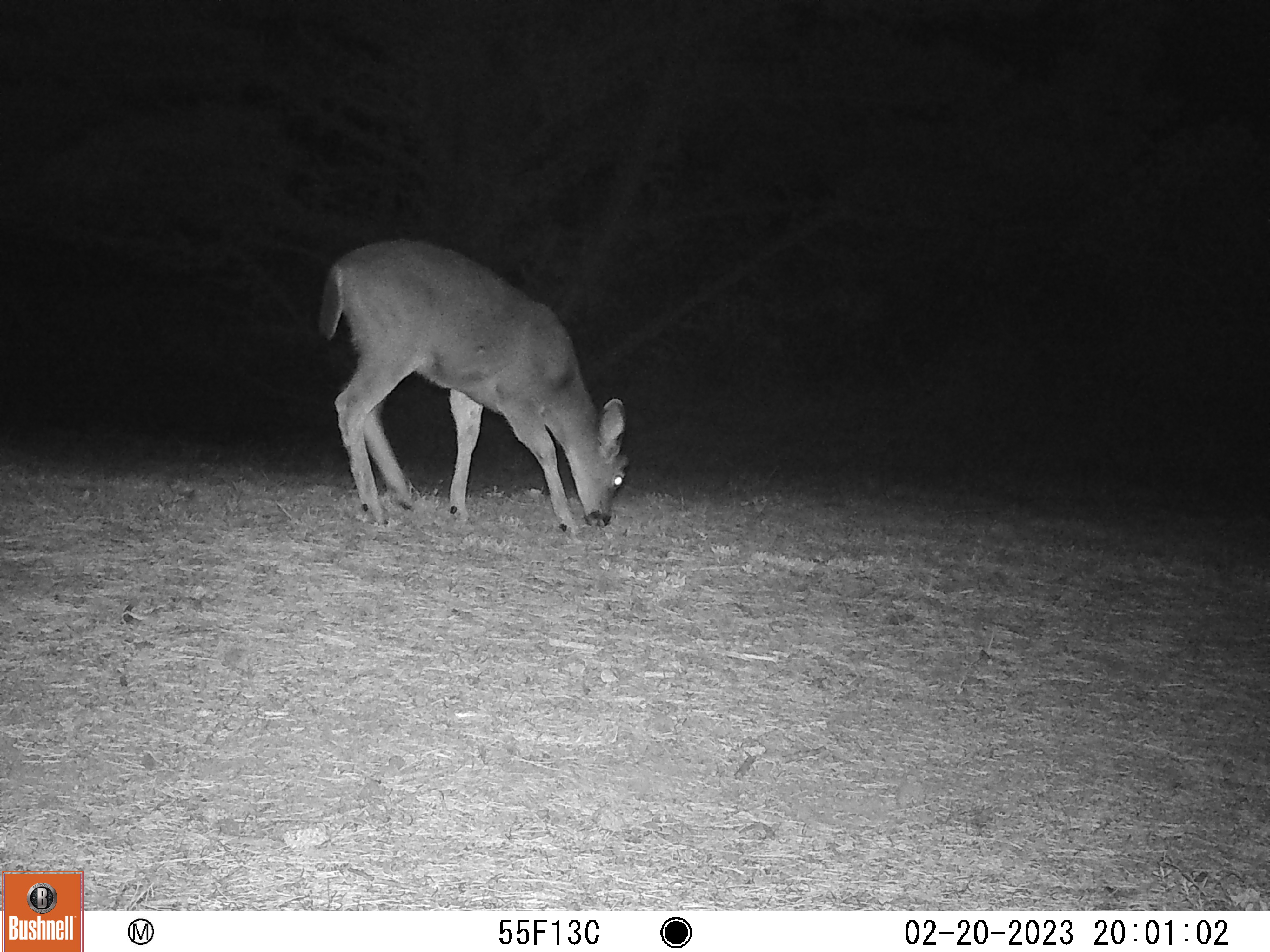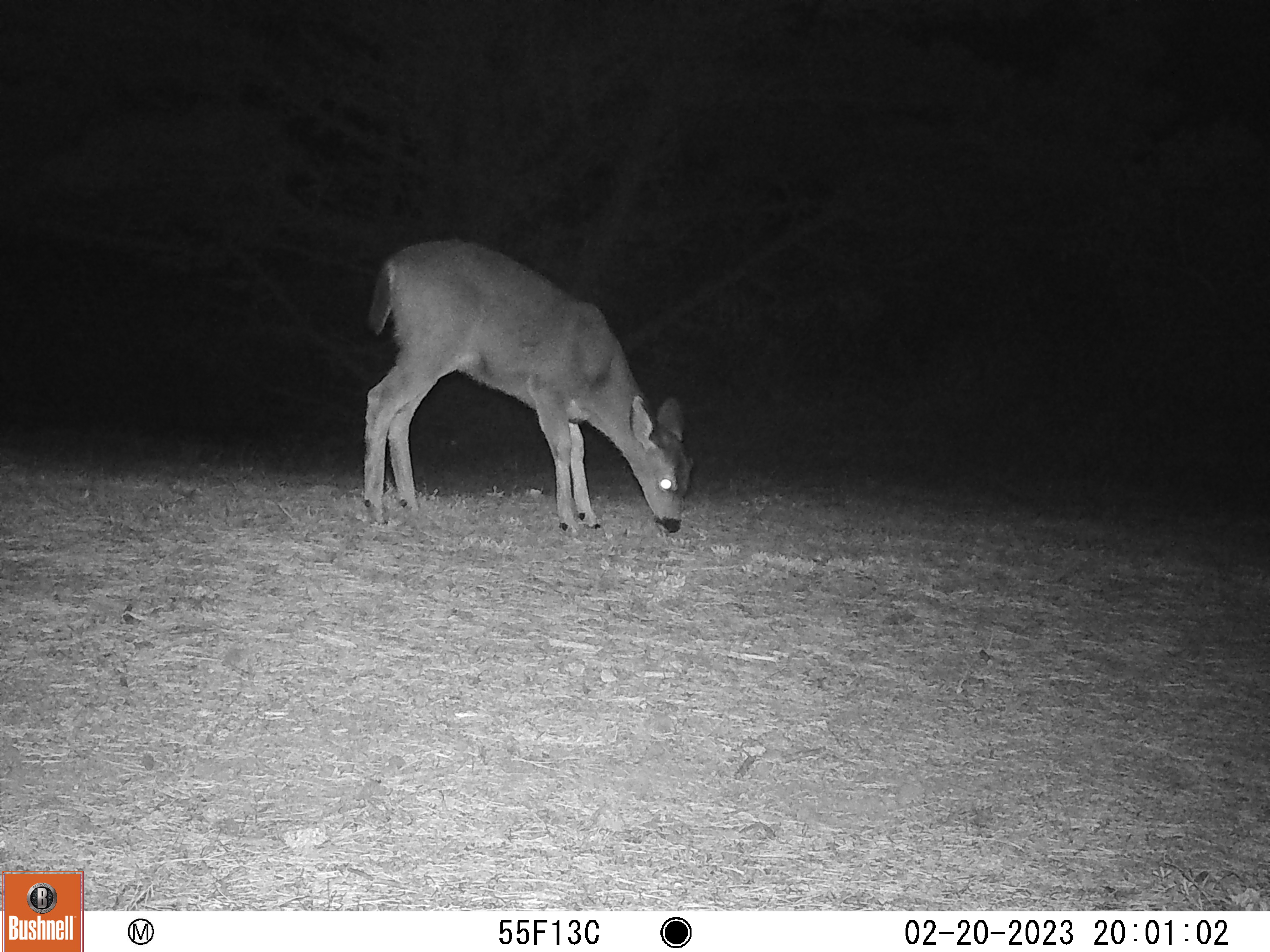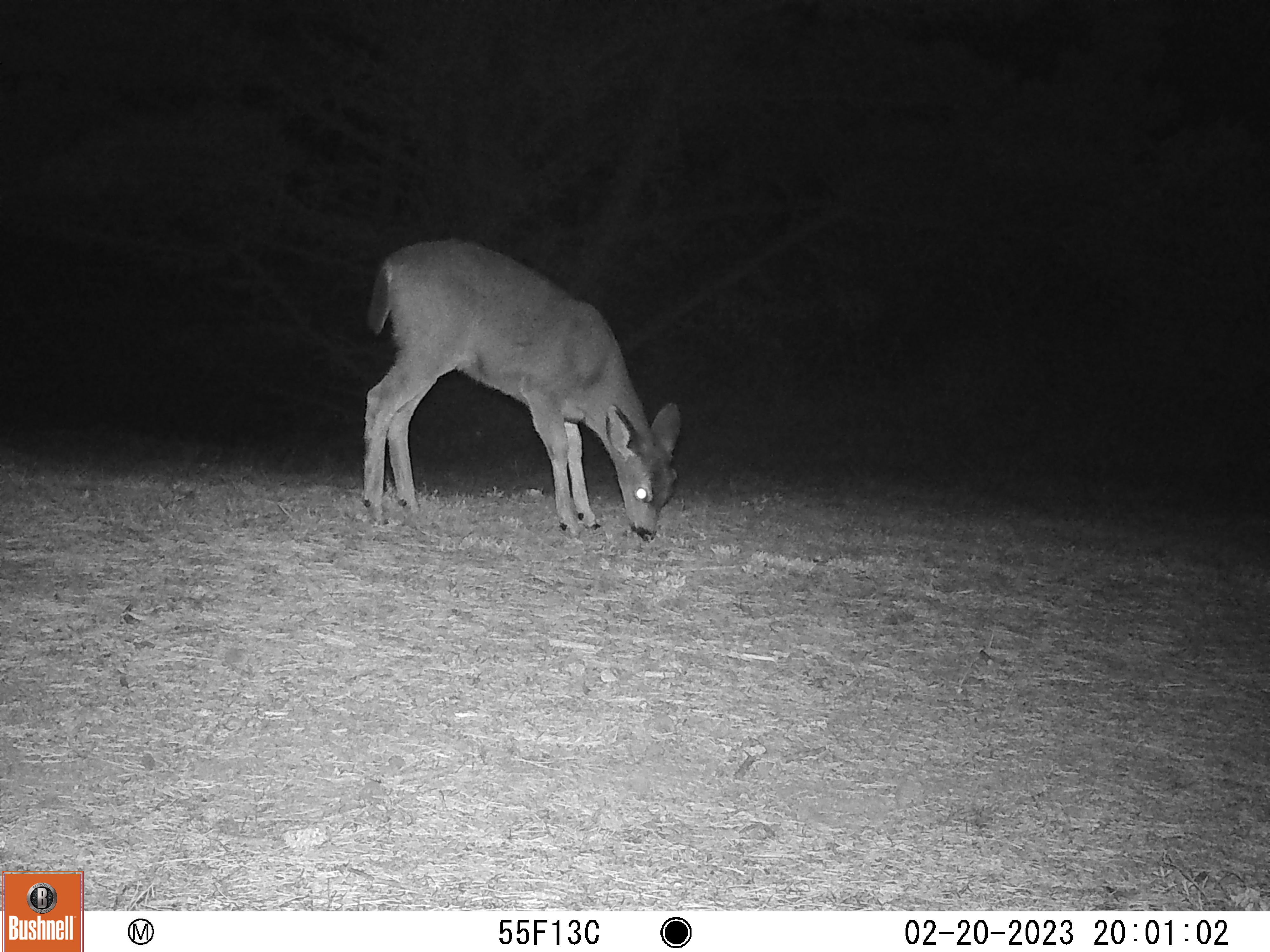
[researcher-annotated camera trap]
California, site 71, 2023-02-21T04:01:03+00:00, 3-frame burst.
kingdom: Animalia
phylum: Chordata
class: Mammalia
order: Artiodactyla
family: Cervidae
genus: Odocoileus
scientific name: Odocoileus hemionus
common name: mule deer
Mule deer (Odocoileus hemionus).